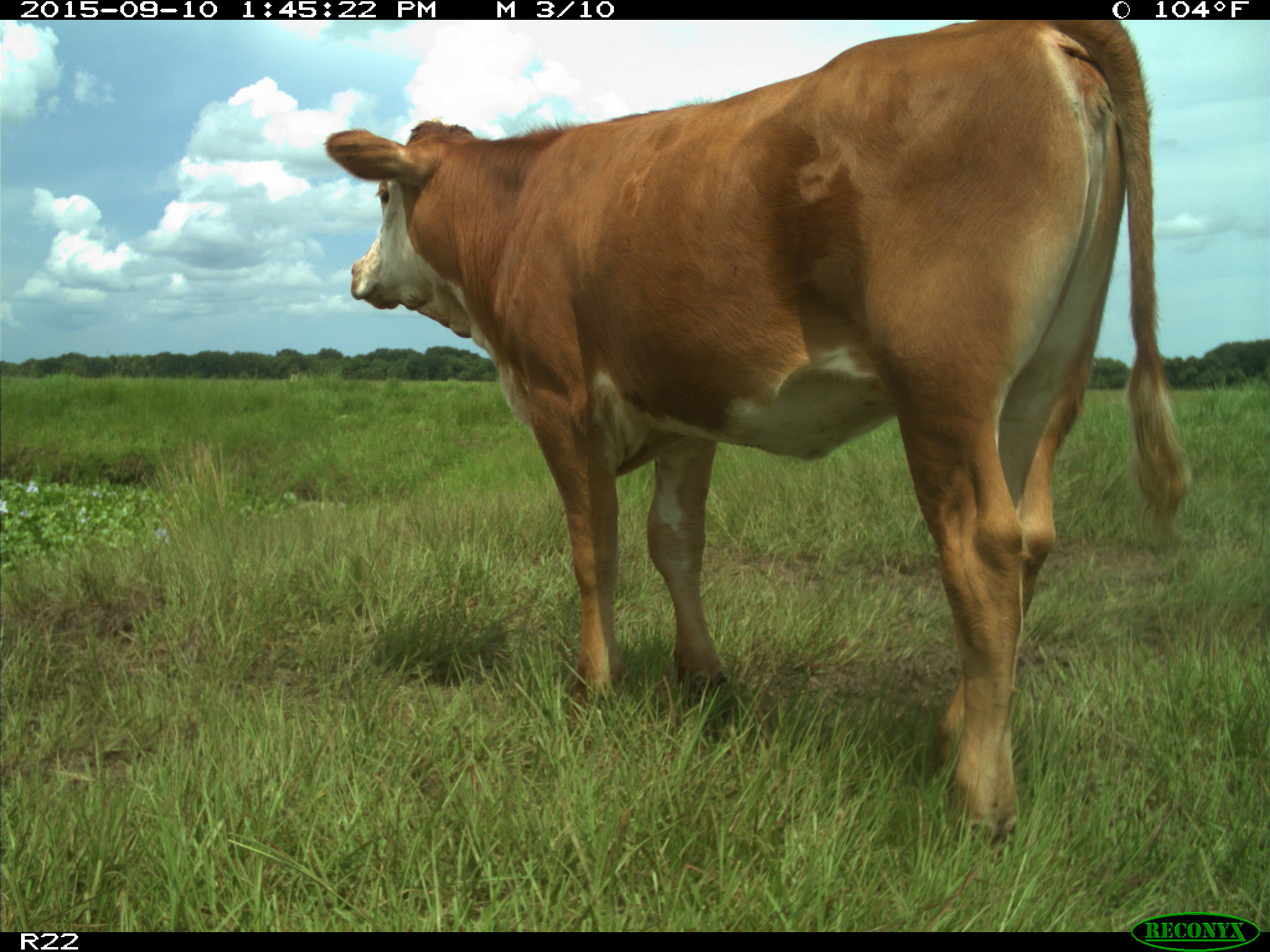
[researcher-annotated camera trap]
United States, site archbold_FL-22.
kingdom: Animalia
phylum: Chordata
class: Mammalia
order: Artiodactyla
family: Bovidae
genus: Bos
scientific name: Bos taurus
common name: domestic cow